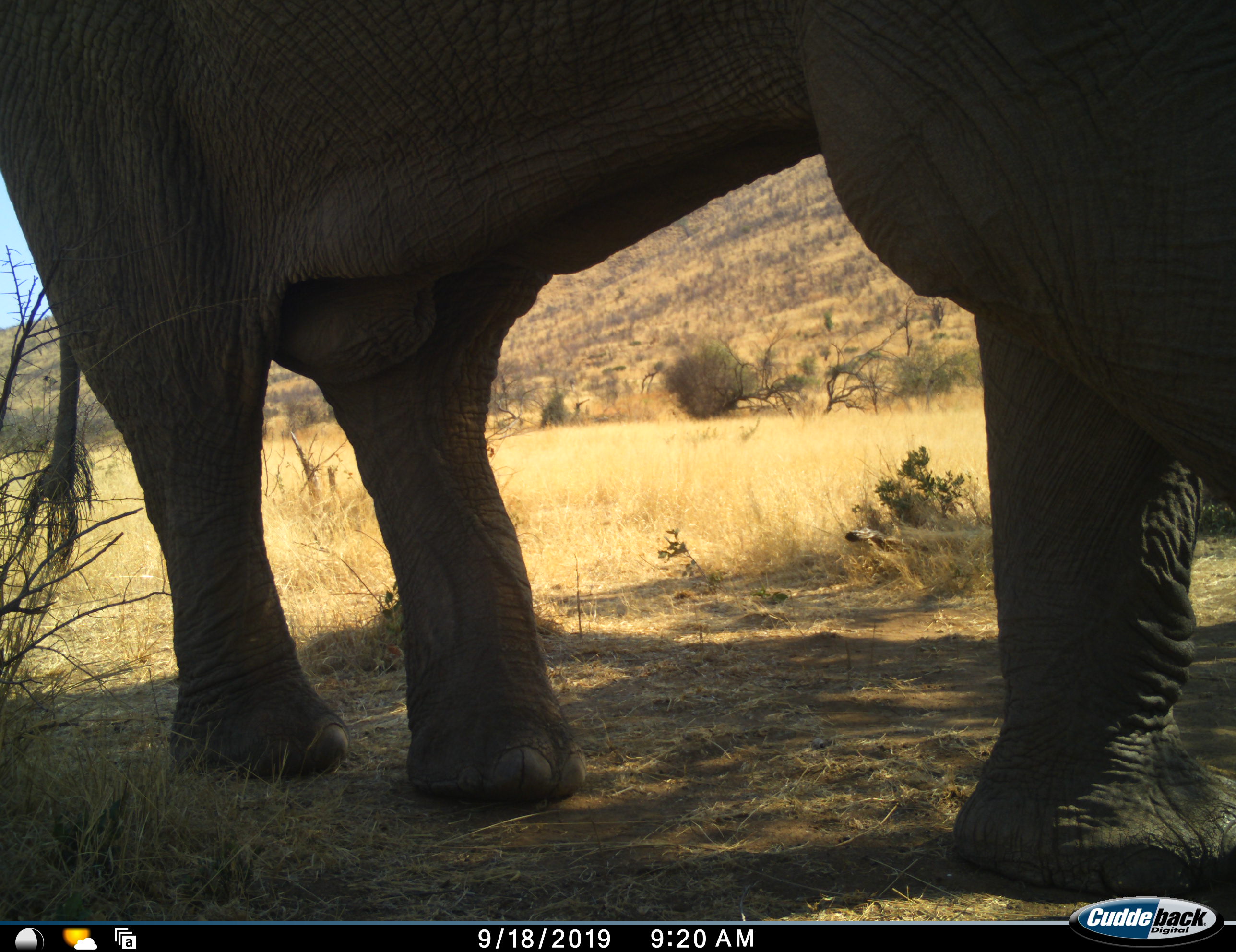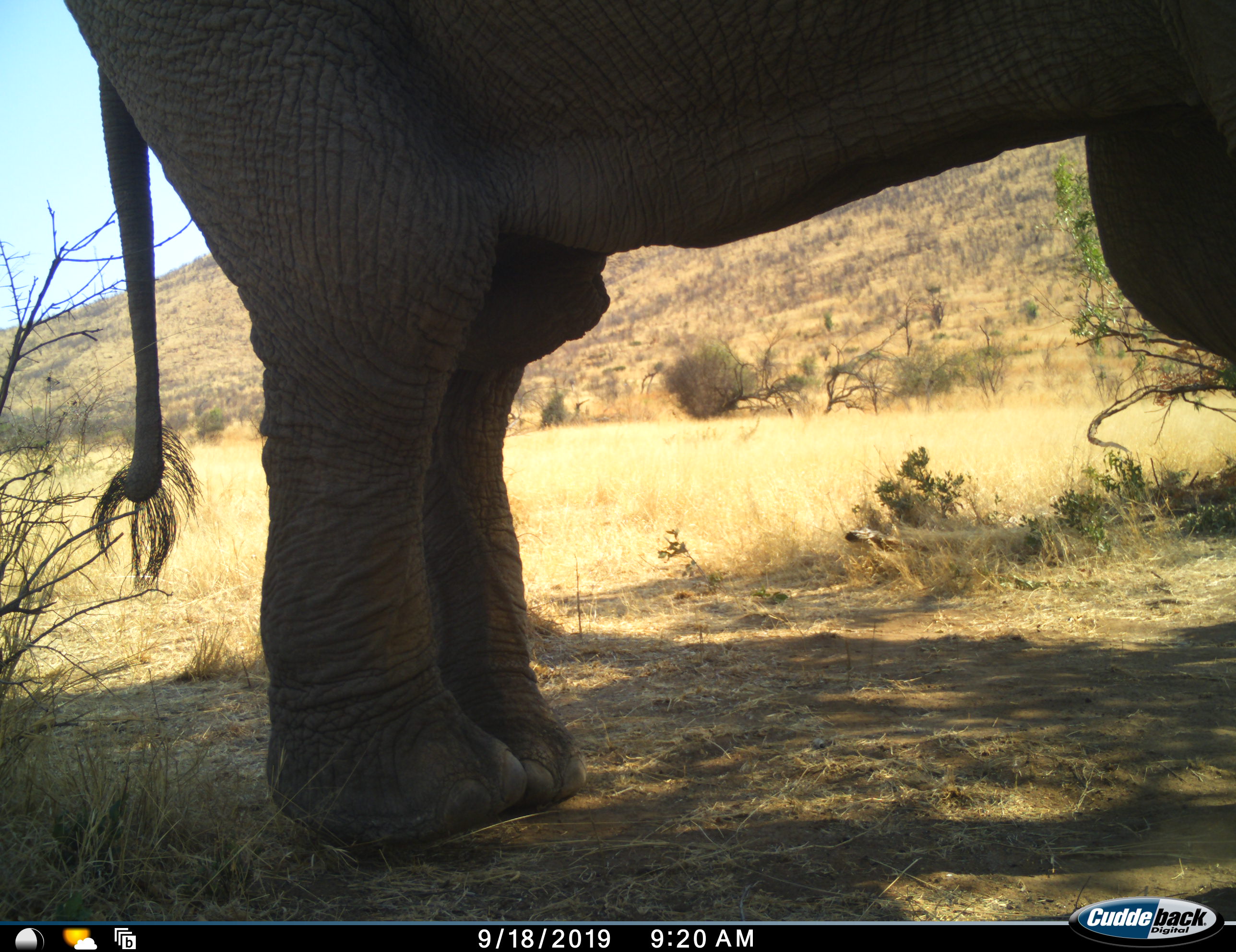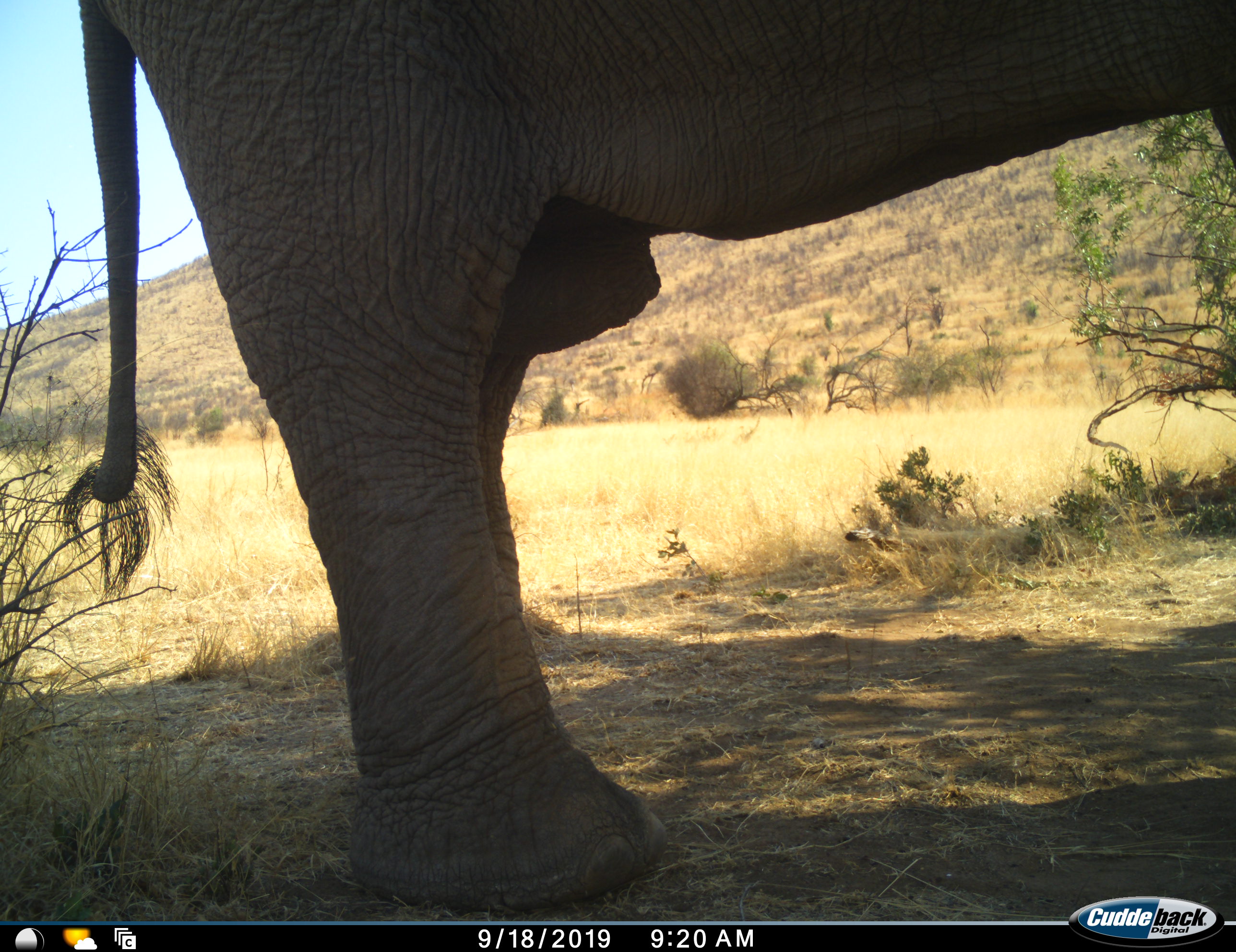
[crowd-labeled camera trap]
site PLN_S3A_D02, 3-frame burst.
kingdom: Animalia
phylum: Chordata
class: Mammalia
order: Proboscidea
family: Elephantidae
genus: Loxodonta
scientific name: Loxodonta africana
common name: african bush elephant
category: elephant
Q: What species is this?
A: Elephant (african bush elephant) (Loxodonta africana).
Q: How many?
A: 1.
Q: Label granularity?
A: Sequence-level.